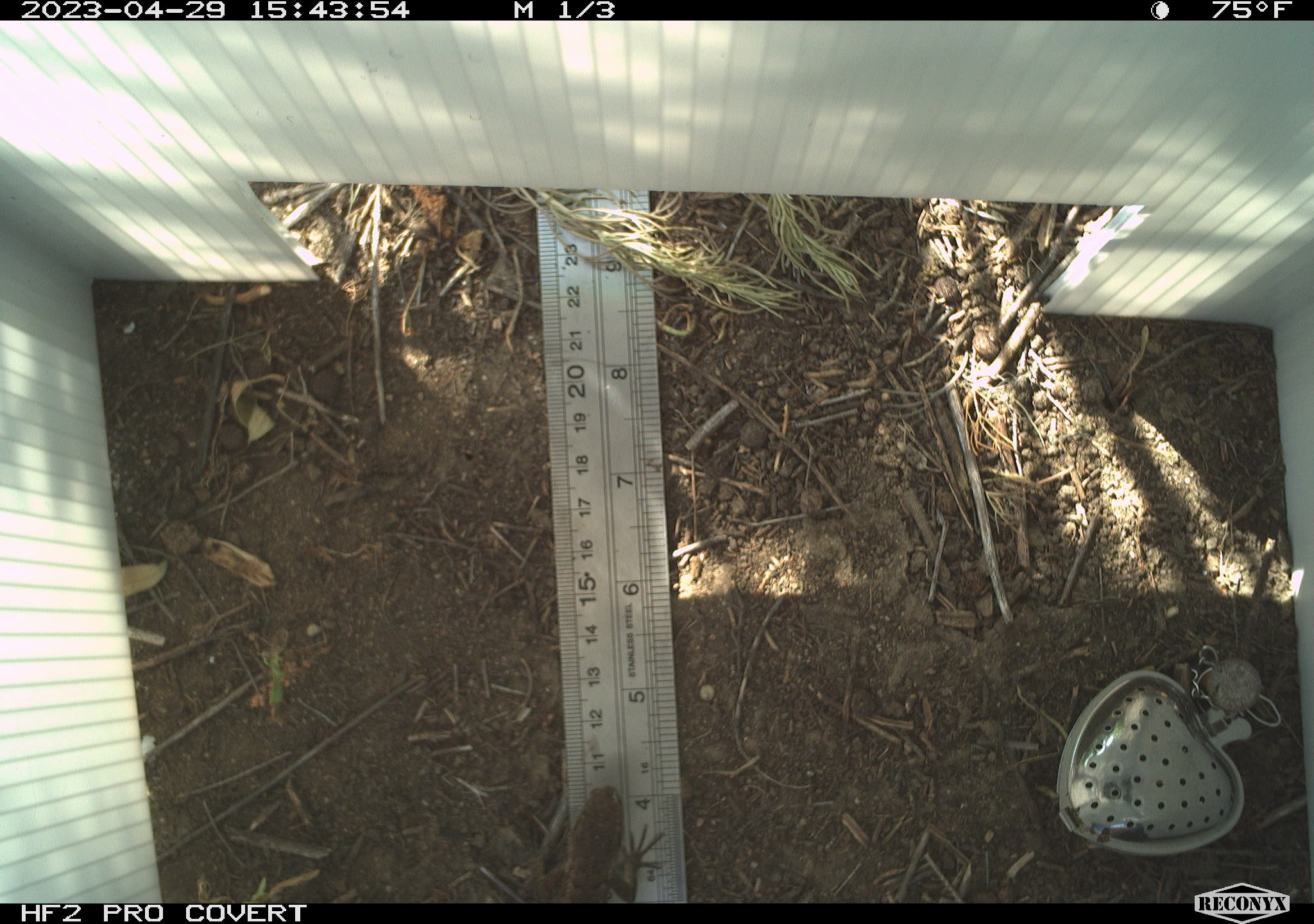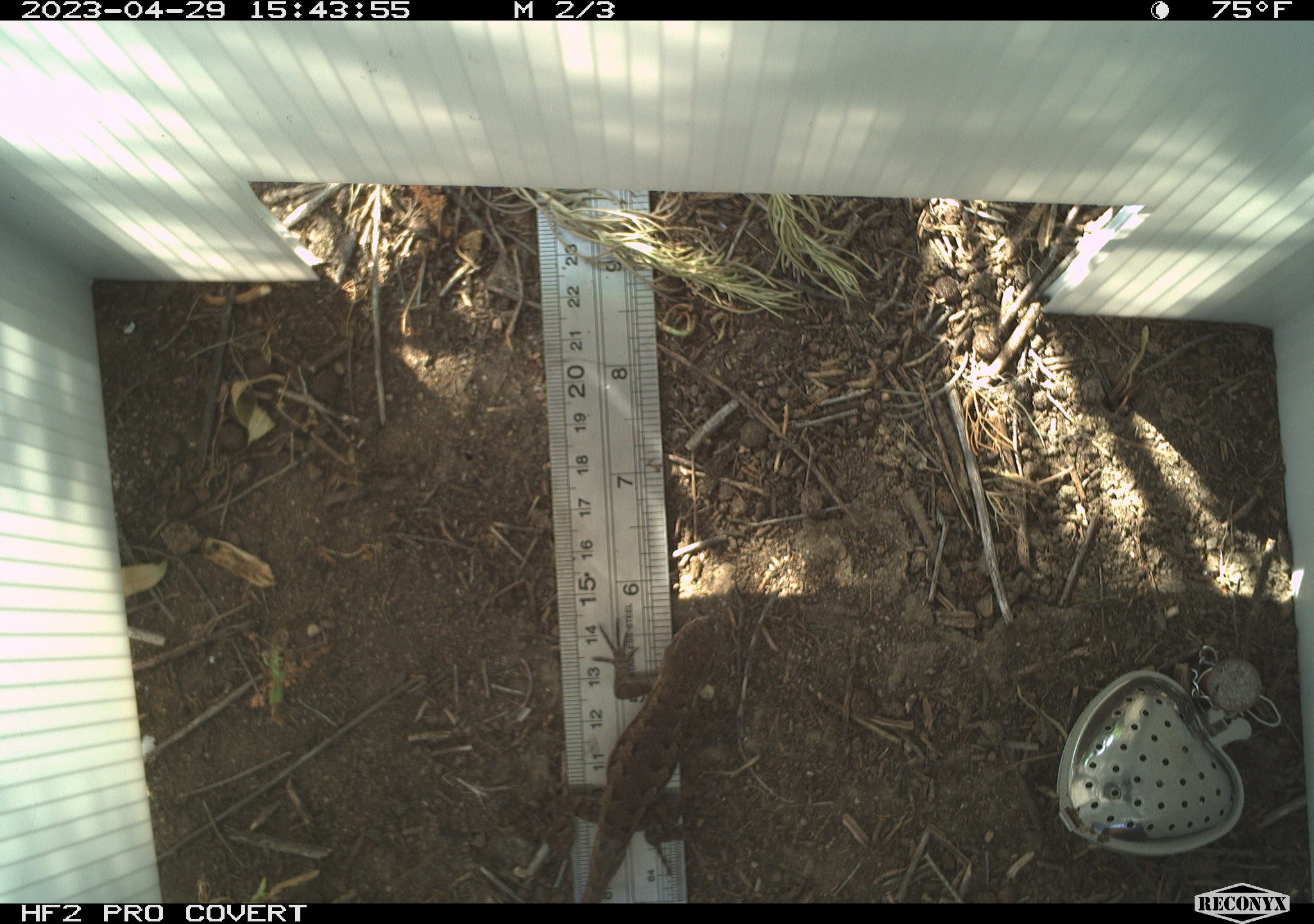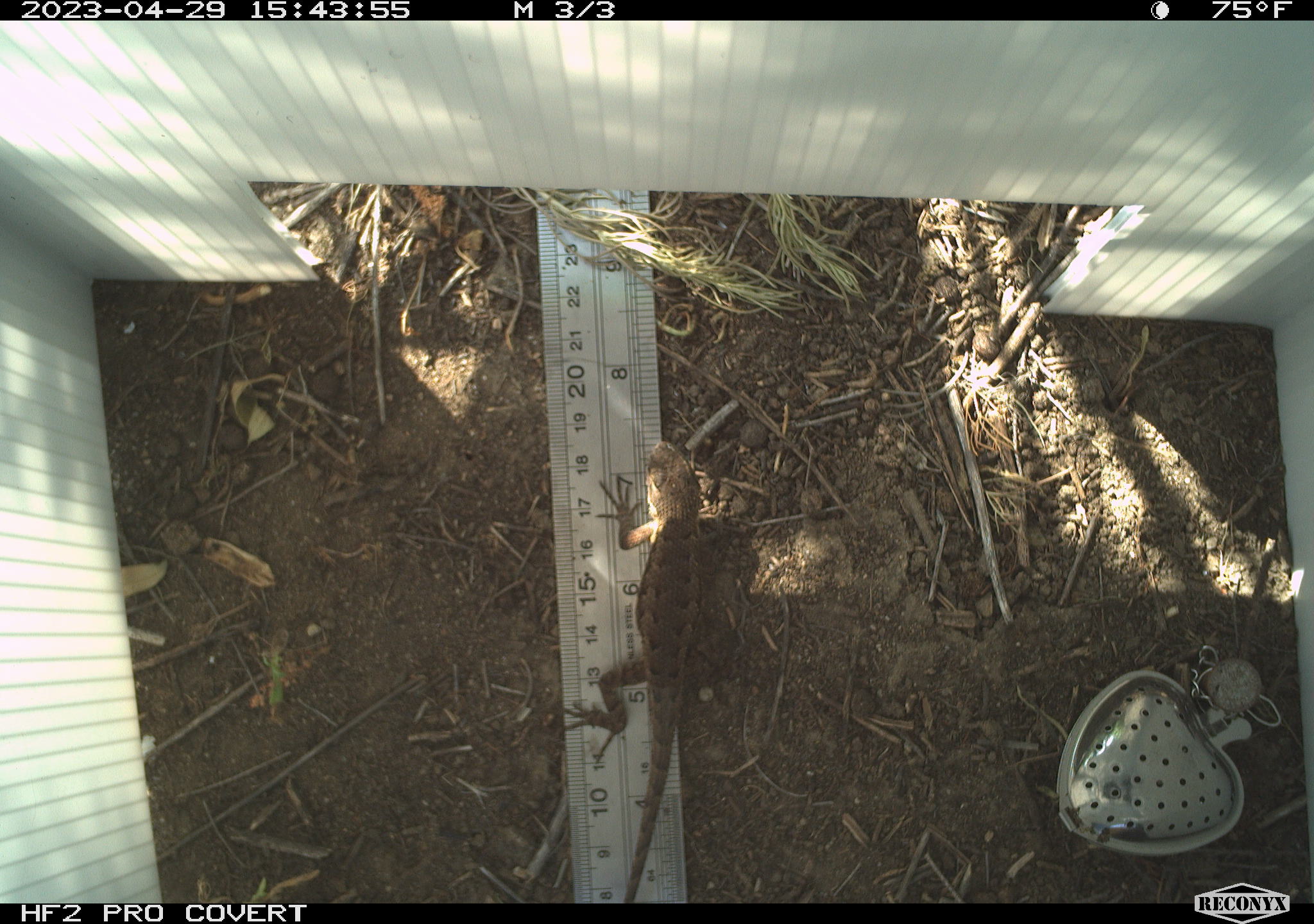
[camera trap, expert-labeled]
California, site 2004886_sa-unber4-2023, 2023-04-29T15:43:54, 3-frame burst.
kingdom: Animalia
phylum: Chordata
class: Reptilia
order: Squamata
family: Phrynosomatidae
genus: Sceloporus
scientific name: Sceloporus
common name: spiny lizards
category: sceloporus species